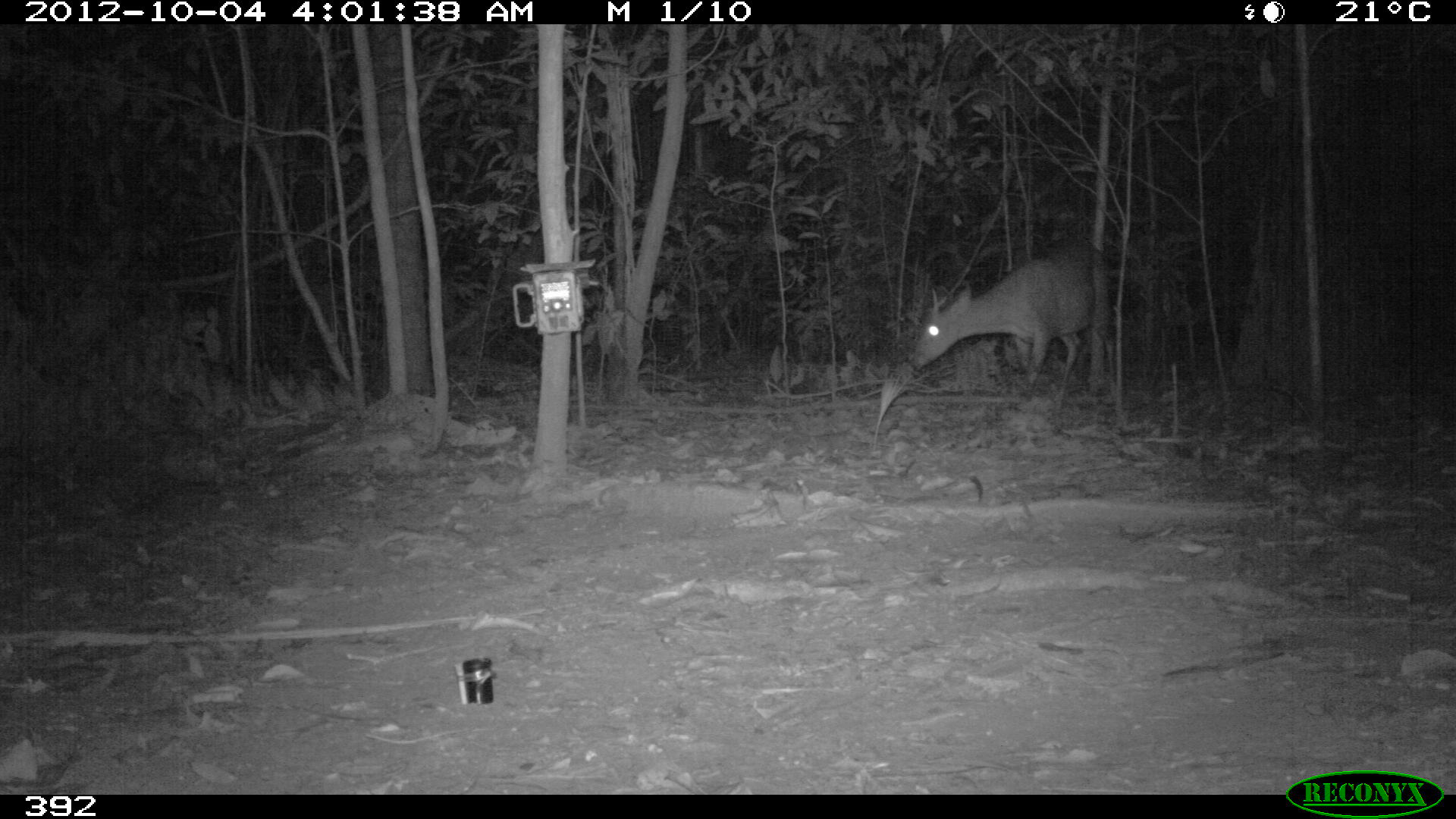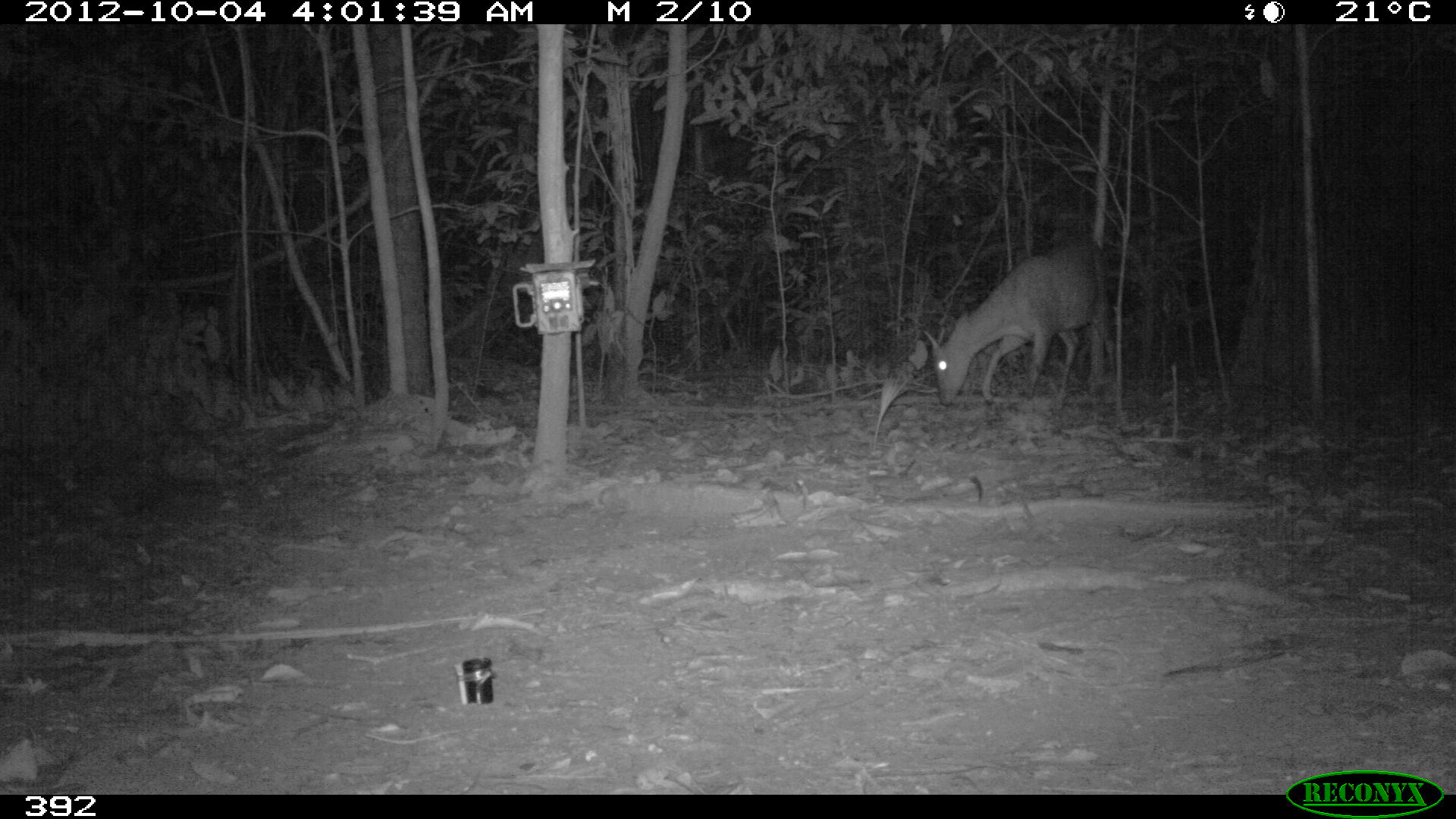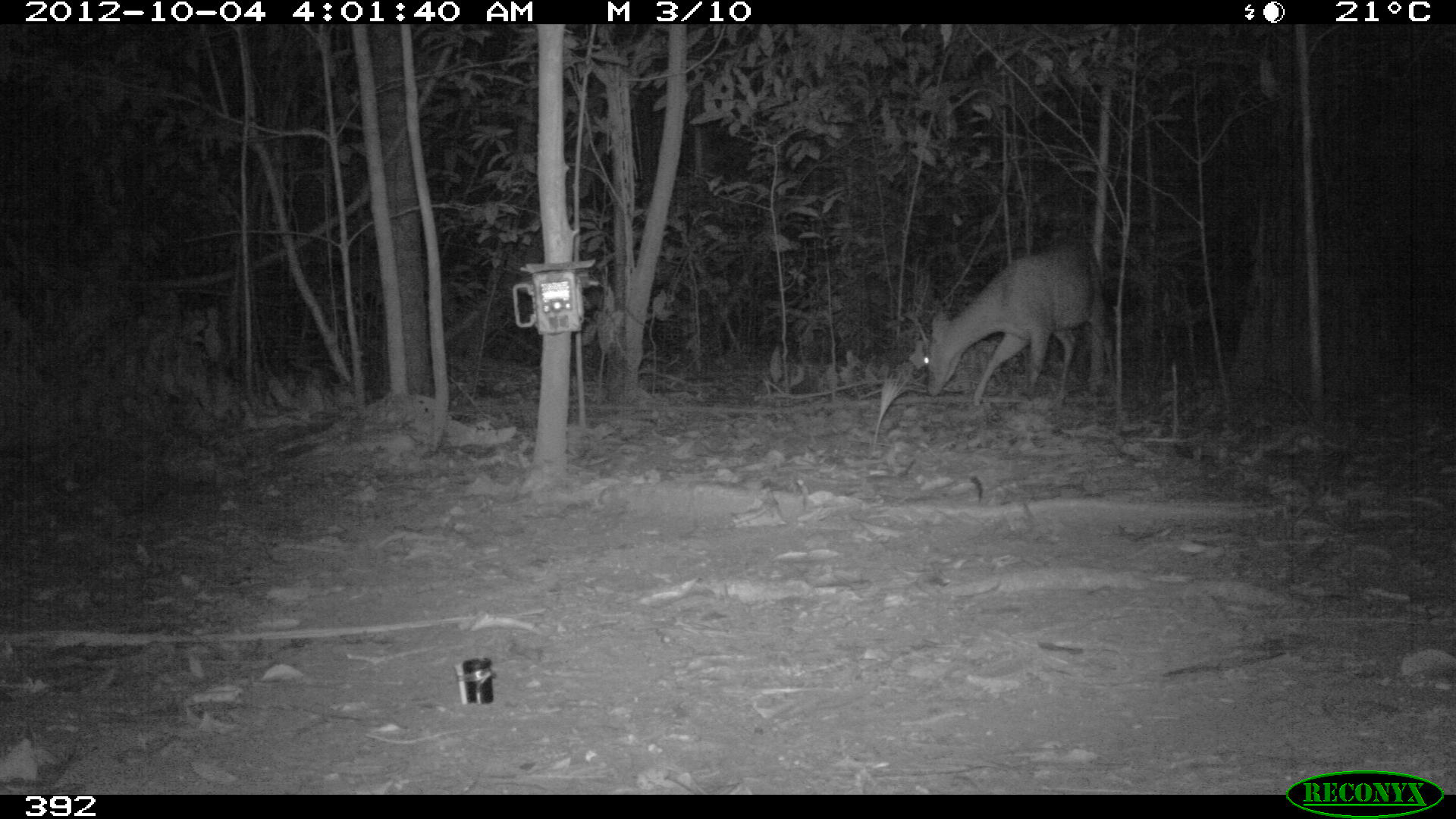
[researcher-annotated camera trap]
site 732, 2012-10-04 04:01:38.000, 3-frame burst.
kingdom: Animalia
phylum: Chordata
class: Mammalia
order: Artiodactyla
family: Cervidae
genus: Mazama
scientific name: Mazama americana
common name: red brocket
Mazama americana (red brocket).